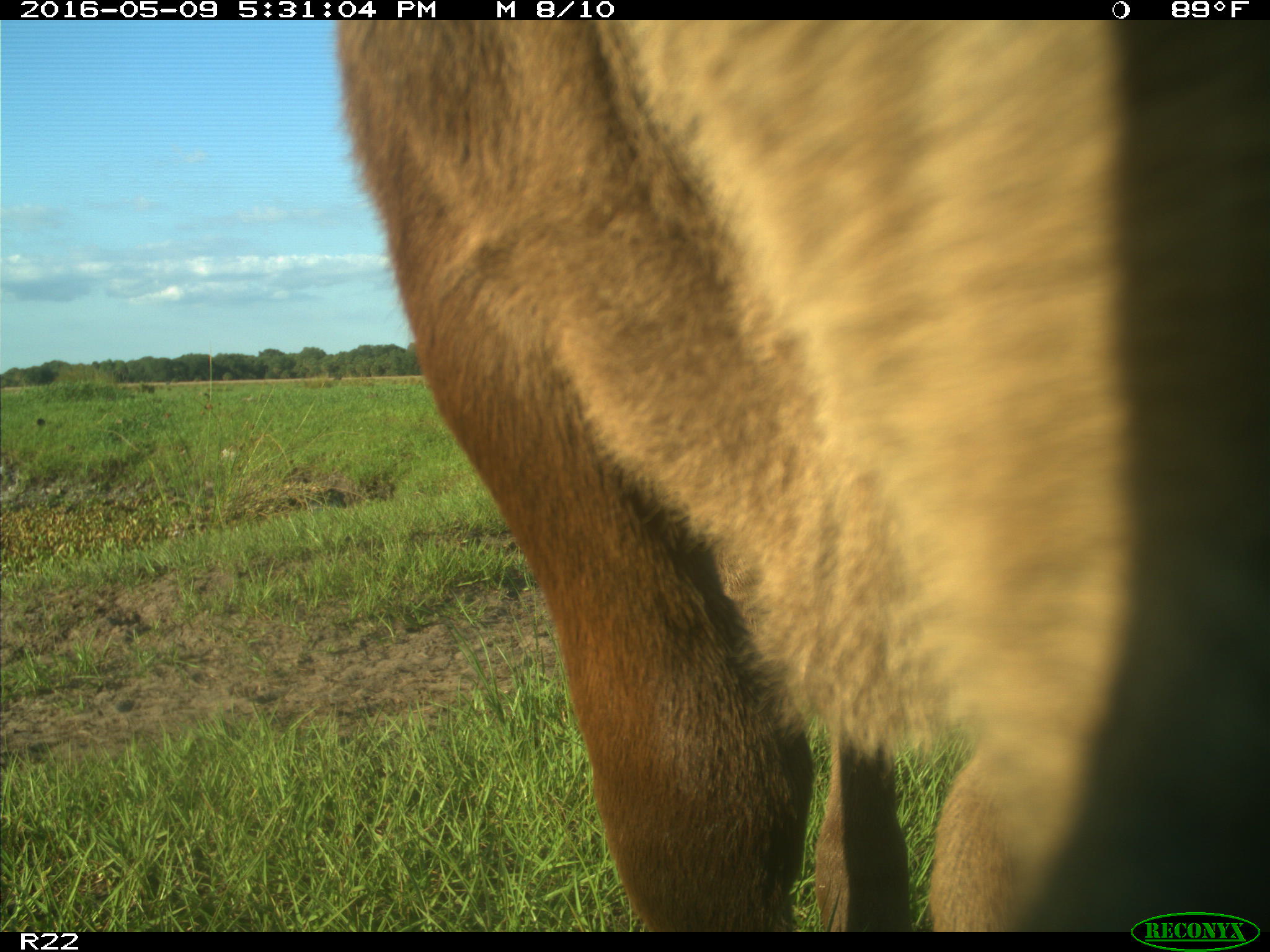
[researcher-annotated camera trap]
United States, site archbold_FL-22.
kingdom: Animalia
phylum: Chordata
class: Mammalia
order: Artiodactyla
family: Bovidae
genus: Bos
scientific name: Bos taurus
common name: domestic cow